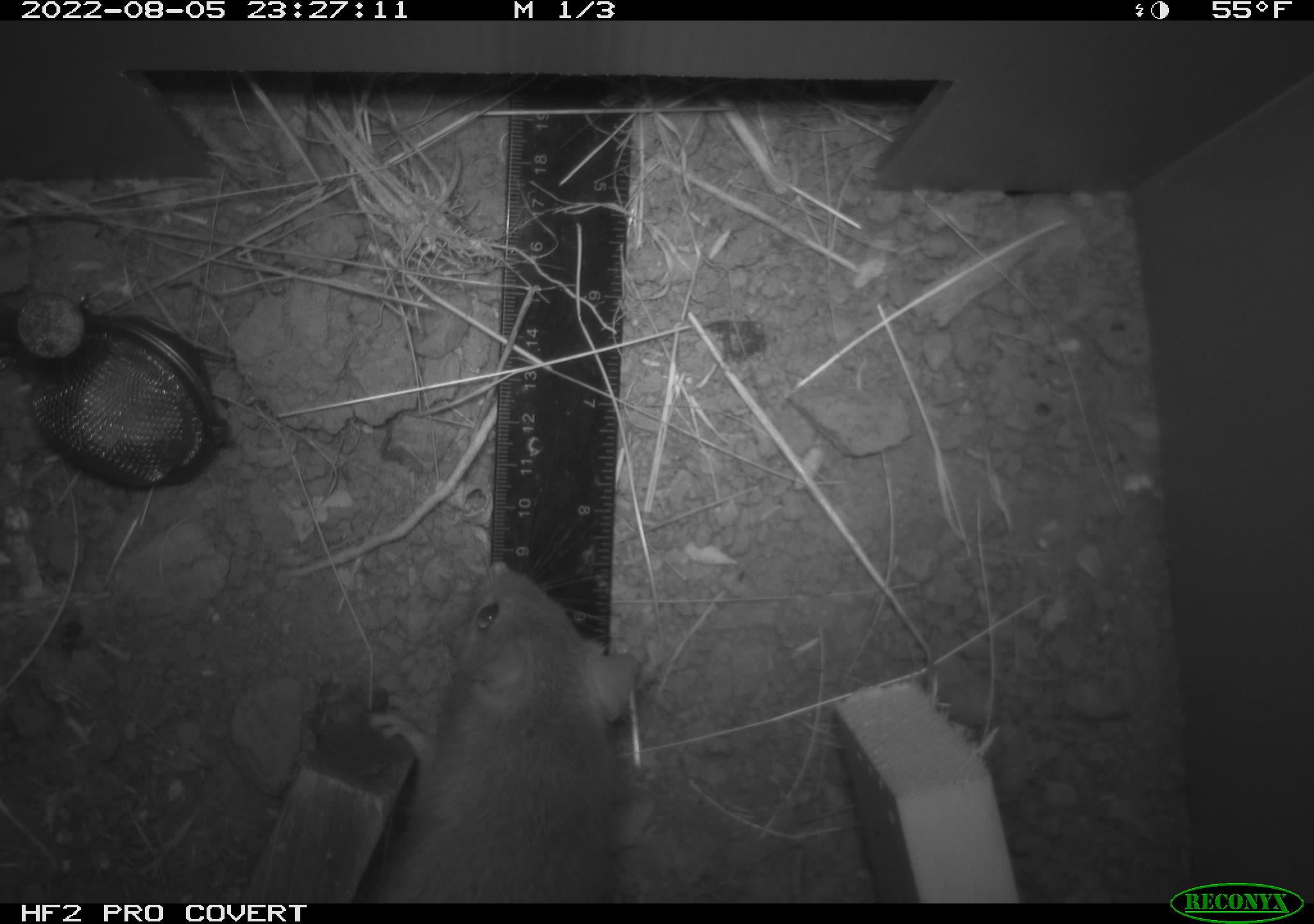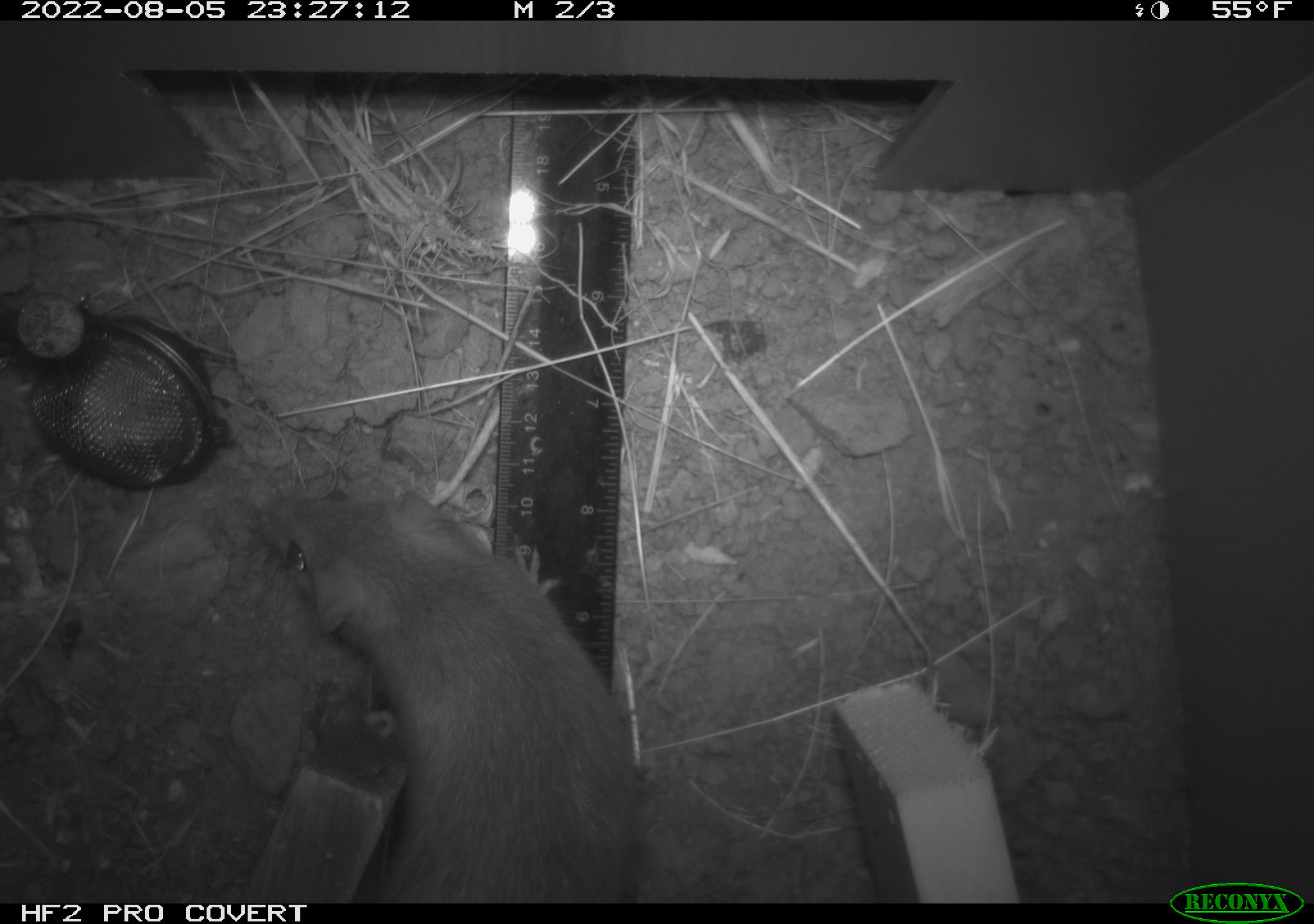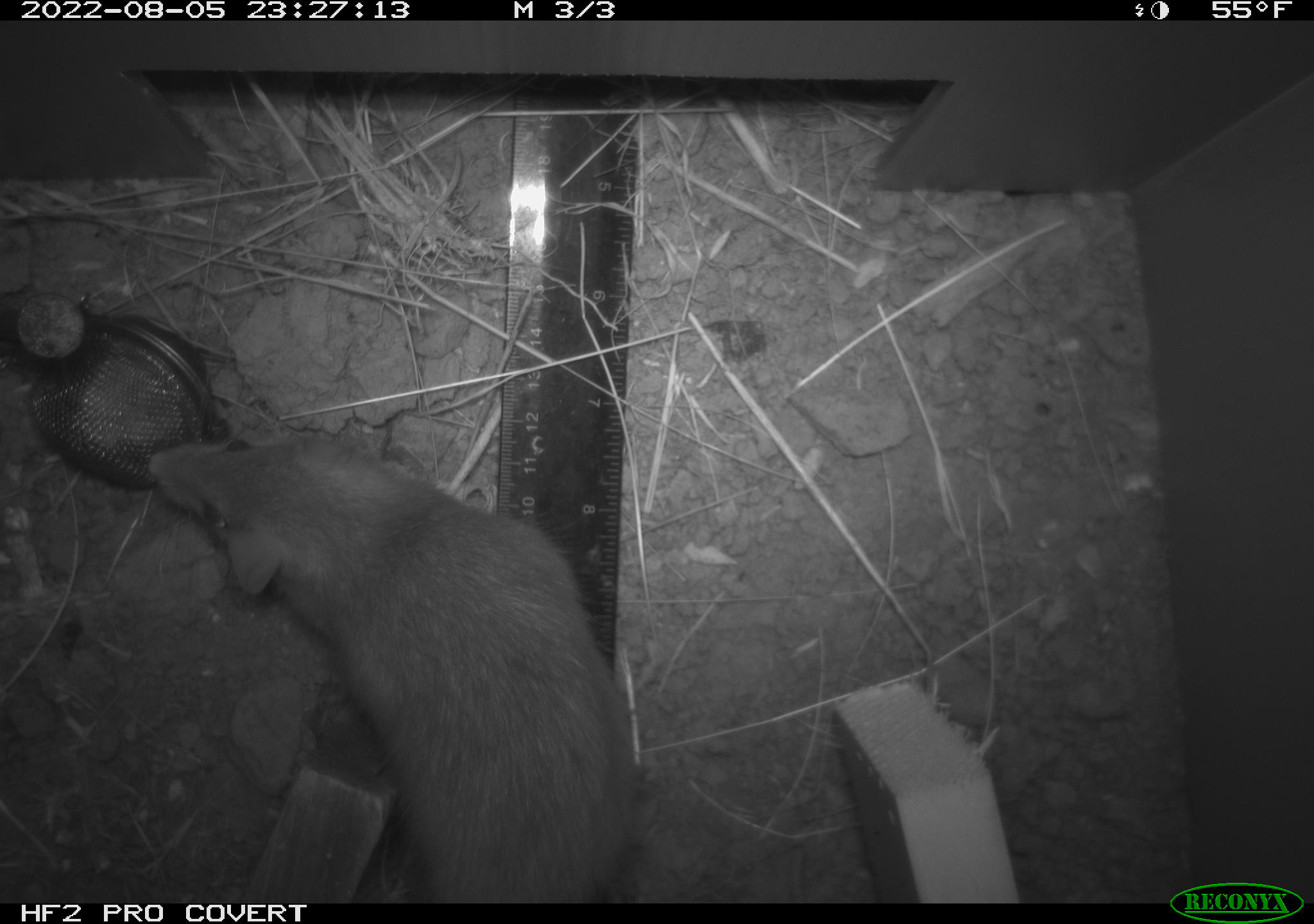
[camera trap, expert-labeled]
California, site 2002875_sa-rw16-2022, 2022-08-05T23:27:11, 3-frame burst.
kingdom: Animalia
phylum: Chordata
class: Mammalia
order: Rodentia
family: Muridae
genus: Rattus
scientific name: Rattus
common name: rat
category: rattus species